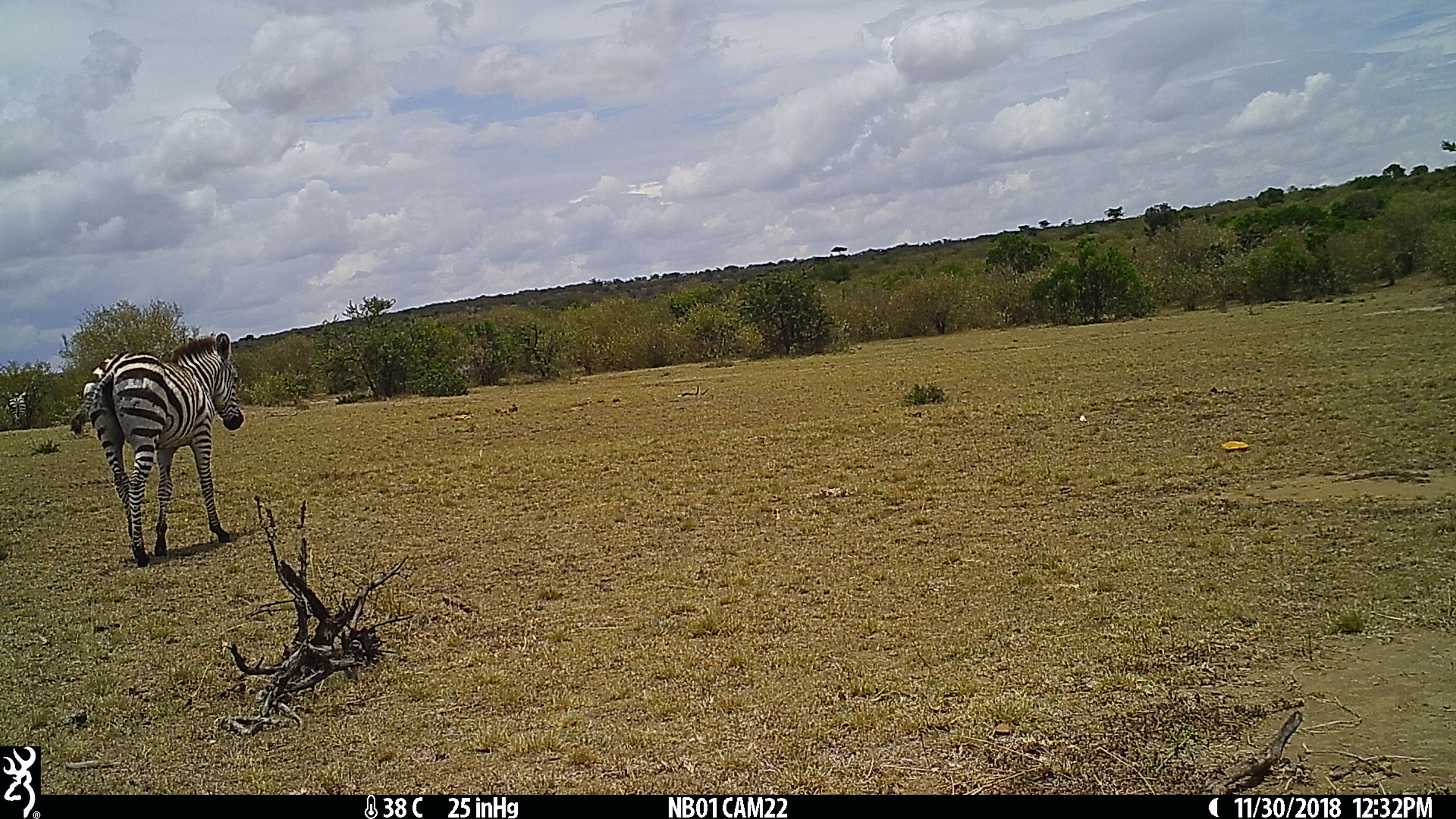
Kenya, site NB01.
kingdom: Animalia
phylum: Chordata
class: Mammalia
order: Perissodactyla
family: Equidae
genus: Equus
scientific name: Equus quagga burchellii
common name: burchell's zebra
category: zebra